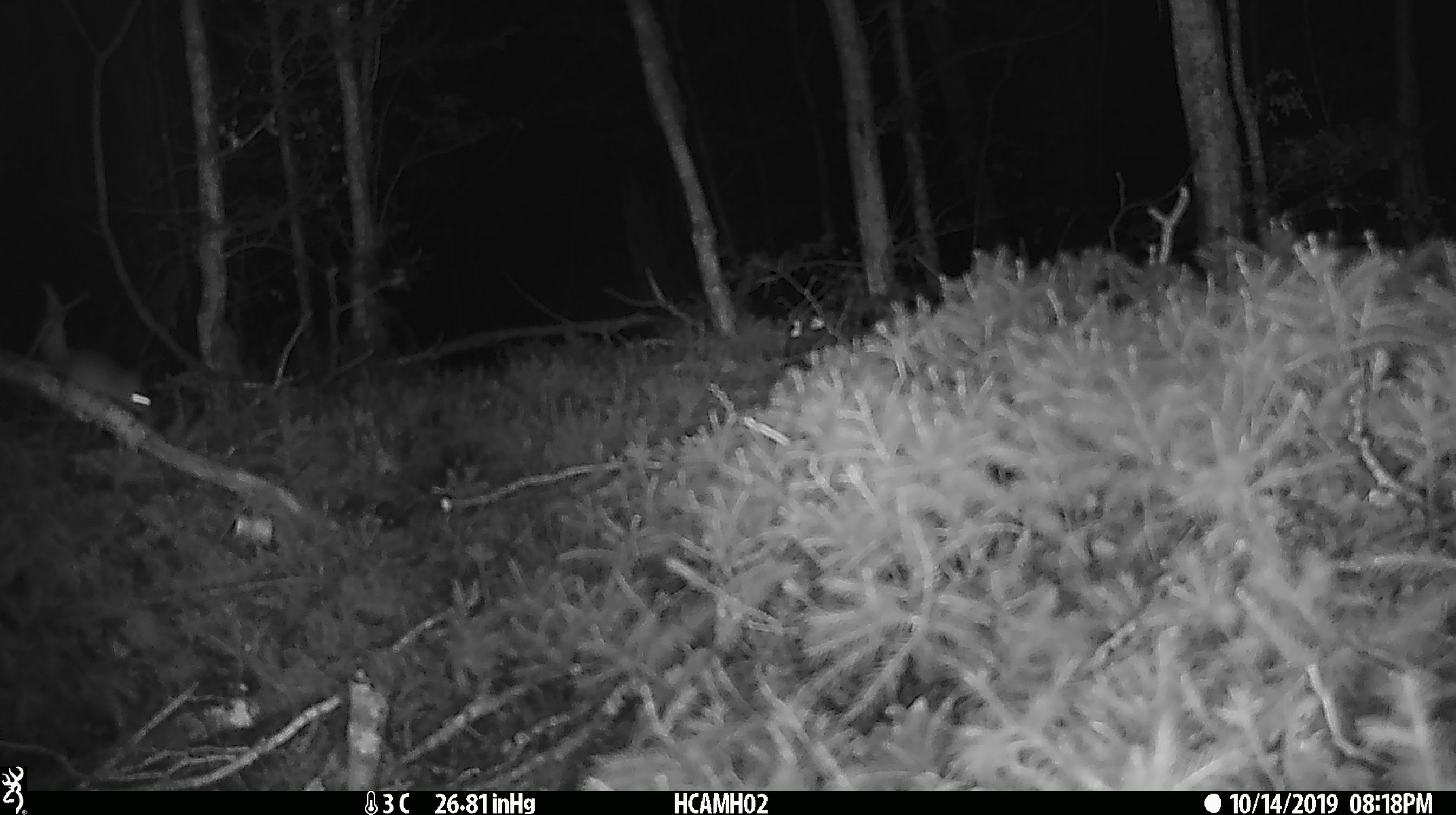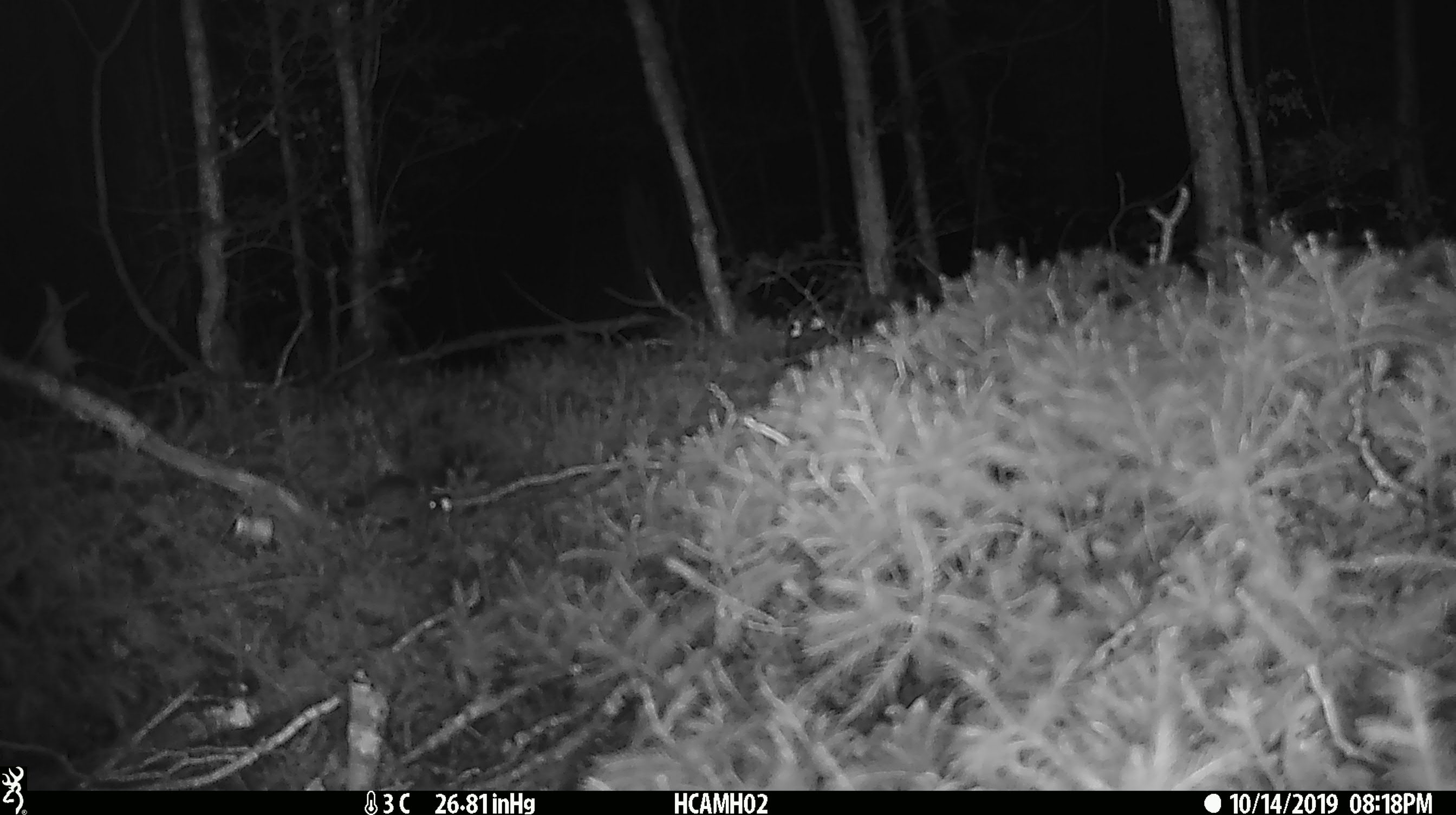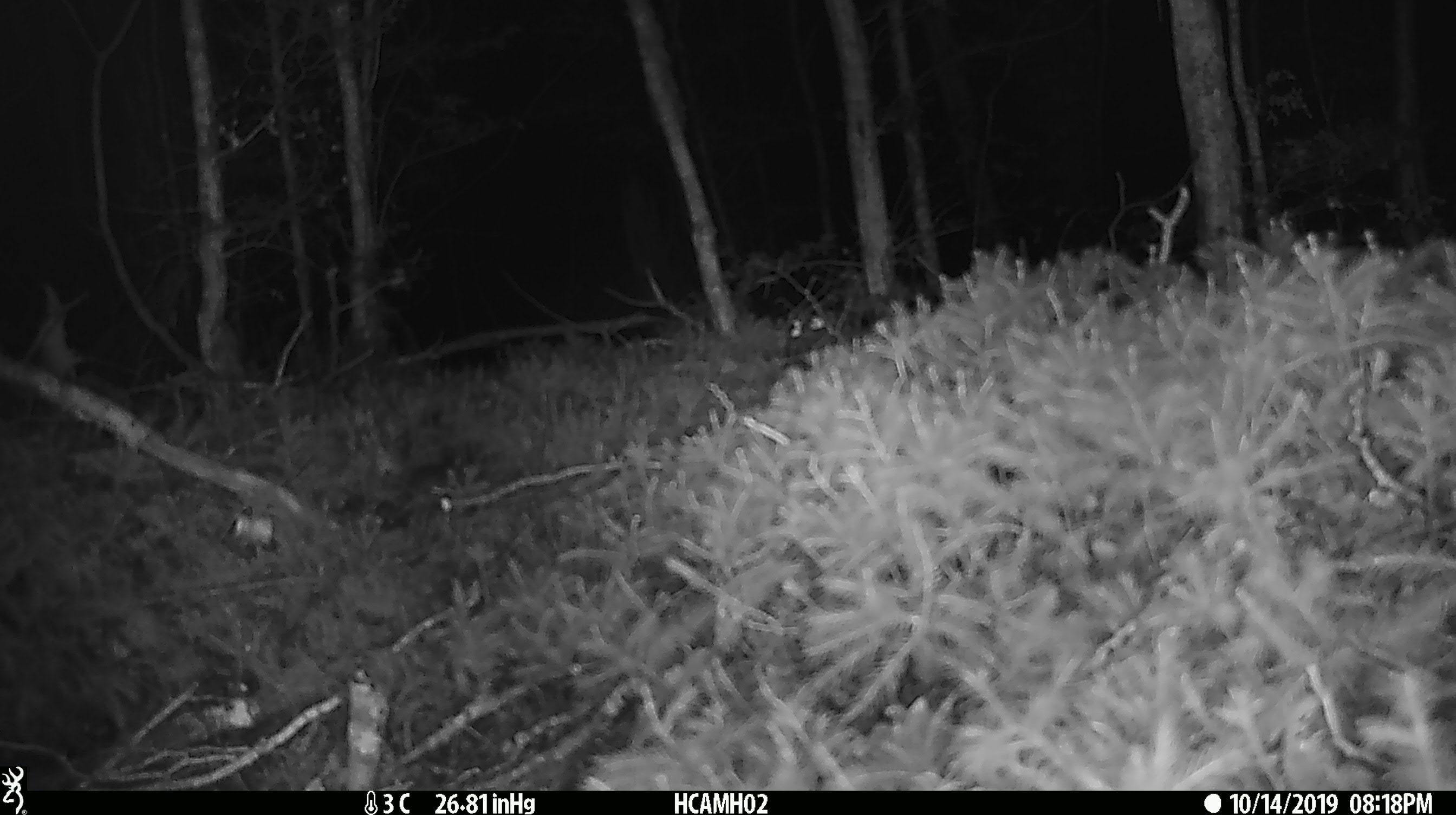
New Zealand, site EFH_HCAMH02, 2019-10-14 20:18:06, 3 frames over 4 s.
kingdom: Animalia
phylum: Chordata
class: Mammalia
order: Rodentia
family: Muridae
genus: Mus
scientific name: Mus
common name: mouse